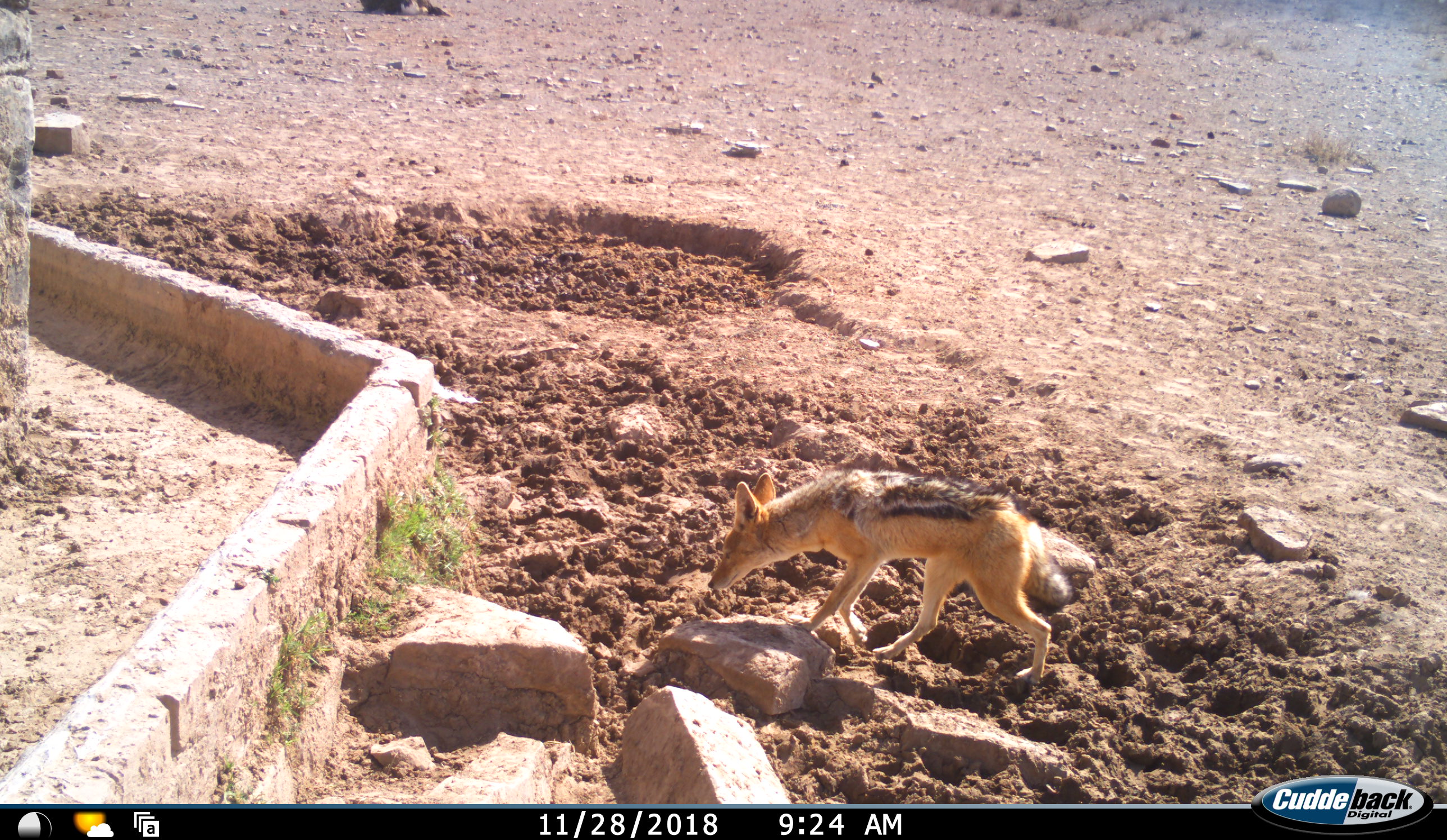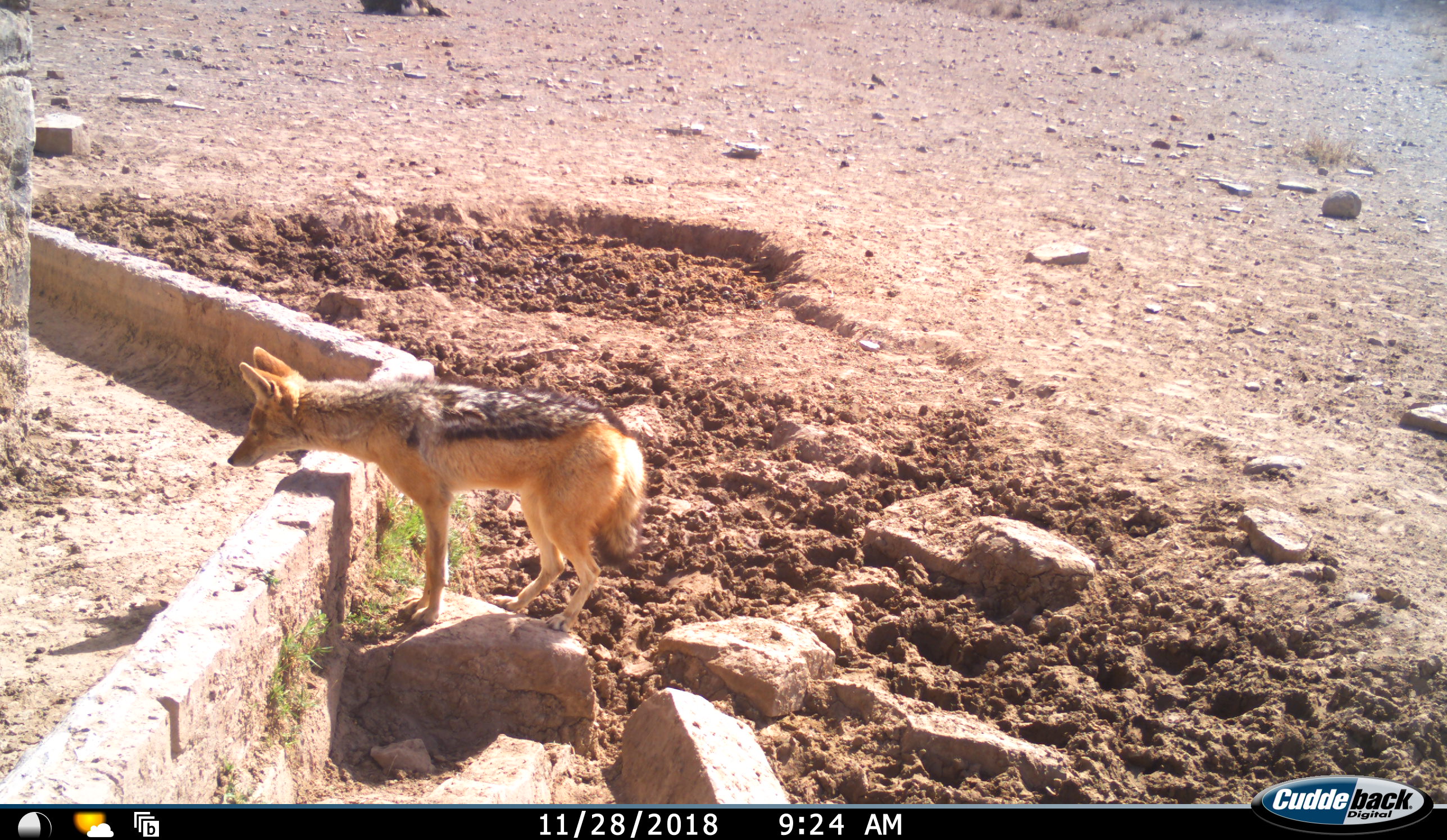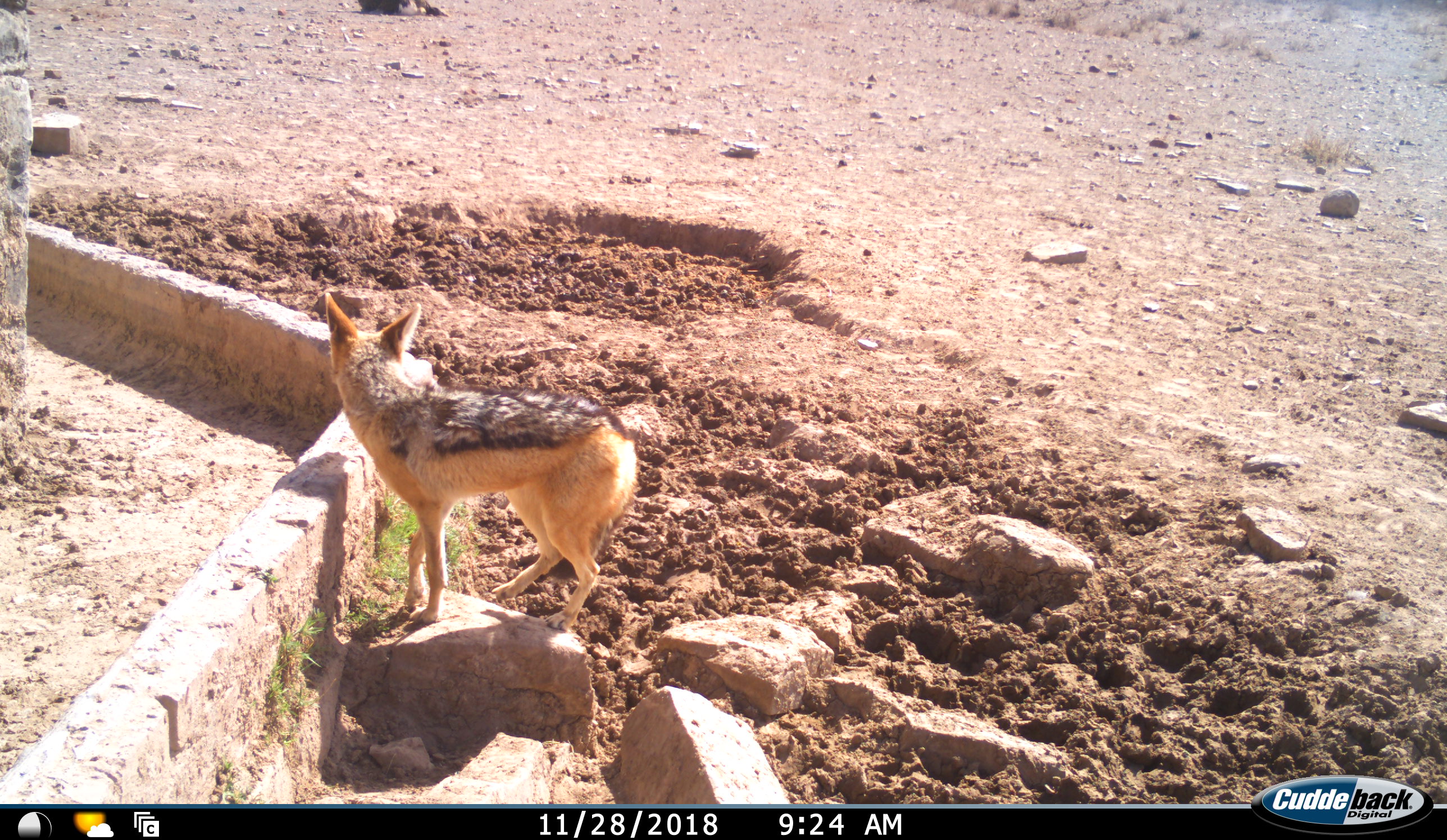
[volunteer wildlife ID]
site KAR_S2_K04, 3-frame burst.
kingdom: Animalia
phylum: Chordata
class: Mammalia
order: Carnivora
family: Canidae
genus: Lupulella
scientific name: Lupulella mesomelas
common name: black-backed jackal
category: jackalblackbacked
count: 1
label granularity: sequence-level